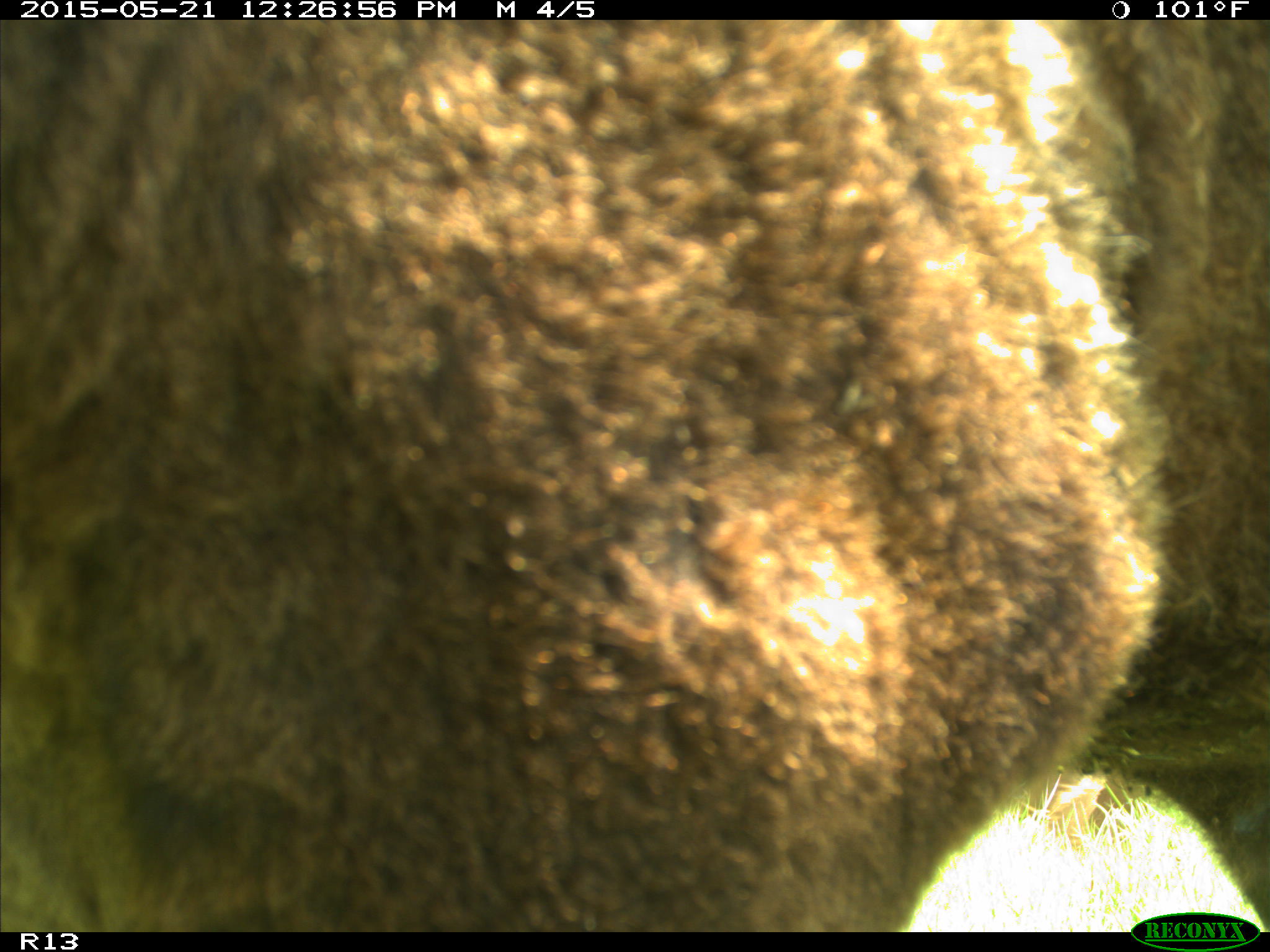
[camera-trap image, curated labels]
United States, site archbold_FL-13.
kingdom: Animalia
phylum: Chordata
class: Mammalia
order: Artiodactyla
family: Bovidae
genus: Bos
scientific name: Bos taurus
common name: domestic cow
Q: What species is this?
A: Bos taurus (domestic cow).